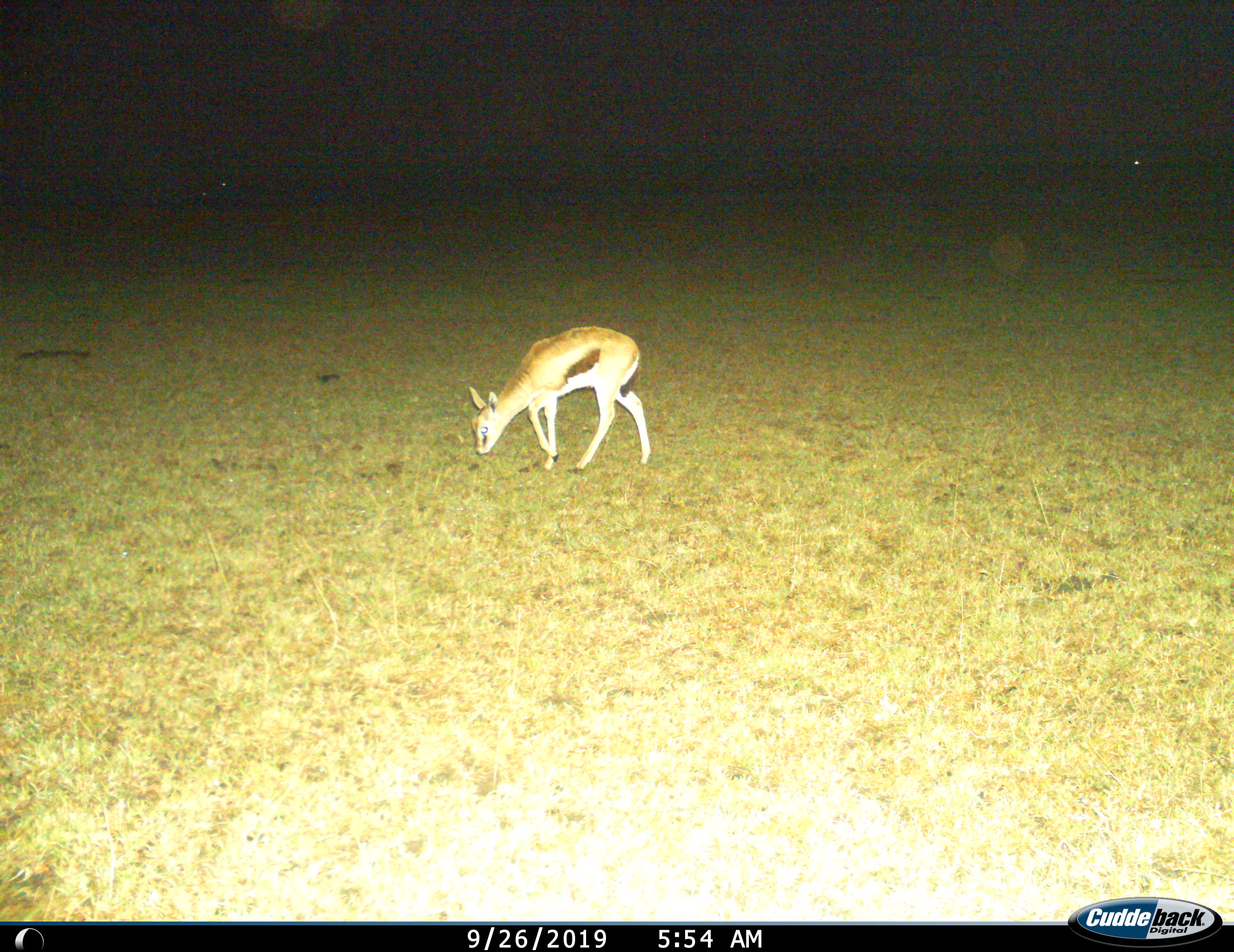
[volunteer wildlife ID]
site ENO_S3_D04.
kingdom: Animalia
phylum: Chordata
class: Mammalia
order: Artiodactyla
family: Bovidae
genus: Eudorcas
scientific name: Eudorcas thomsonii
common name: thomson's gazelle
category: gazellethomsons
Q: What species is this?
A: Gazellethomsons (thomson's gazelle) (Eudorcas thomsonii).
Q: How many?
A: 1.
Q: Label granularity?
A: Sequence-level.